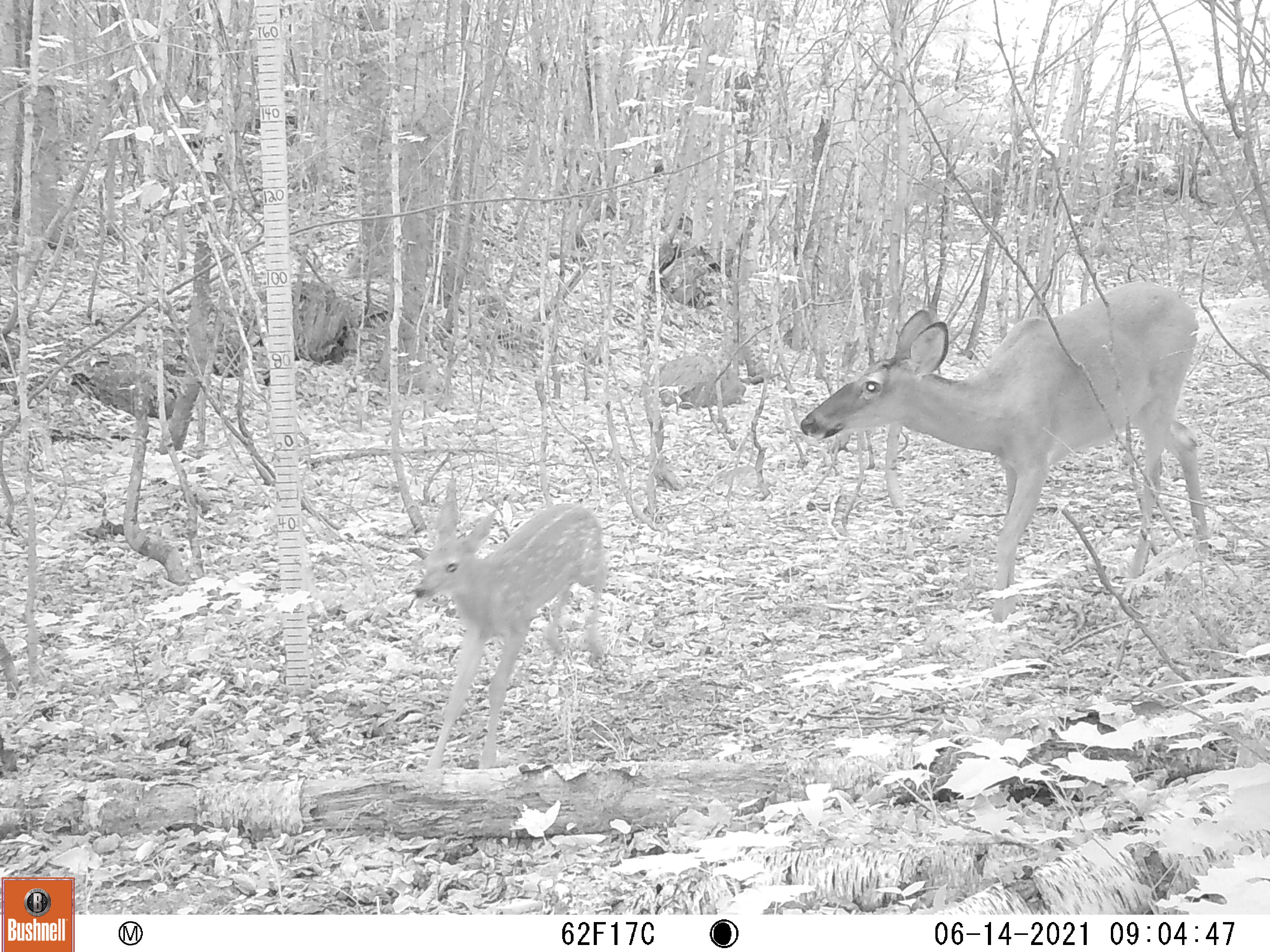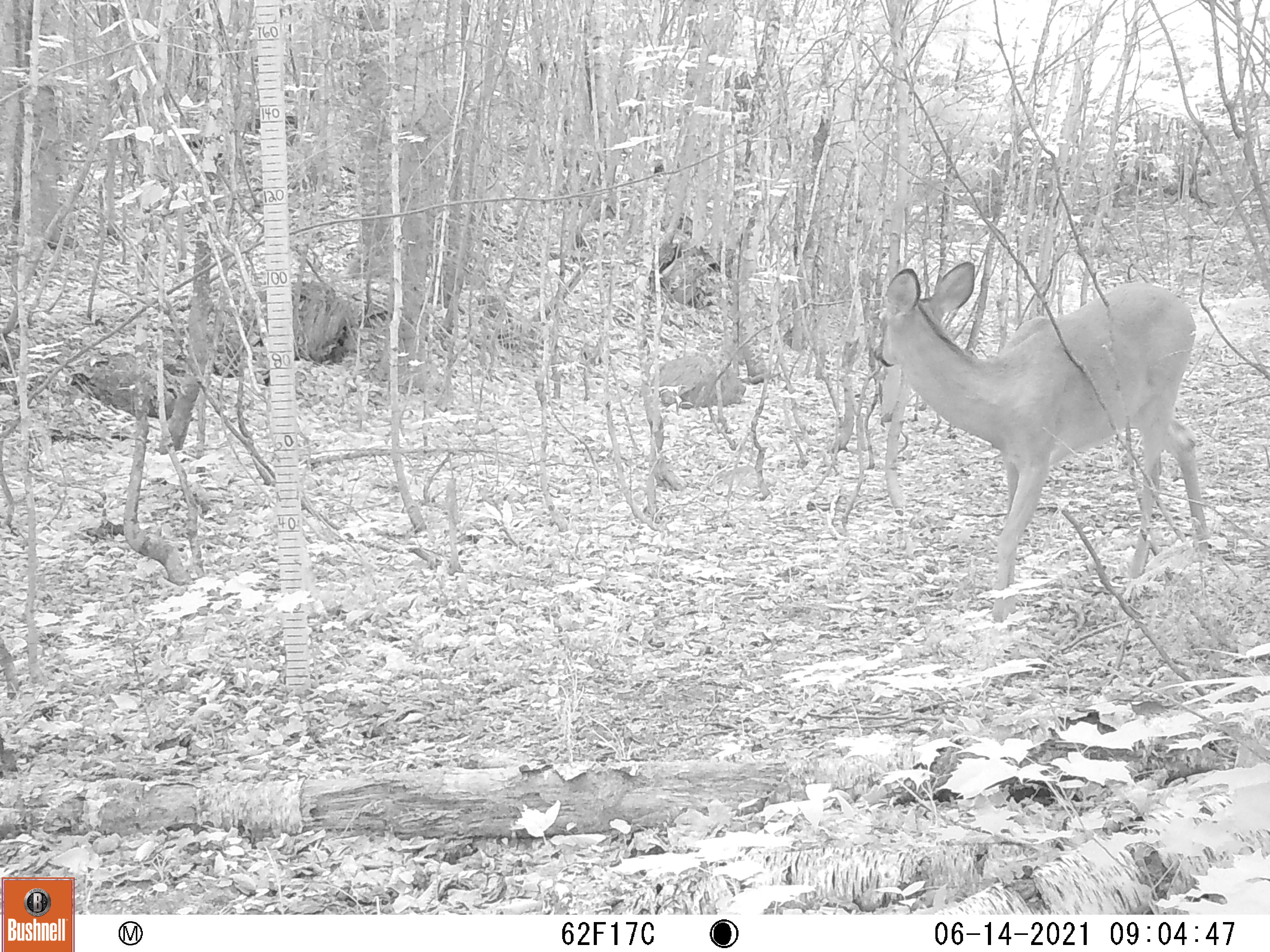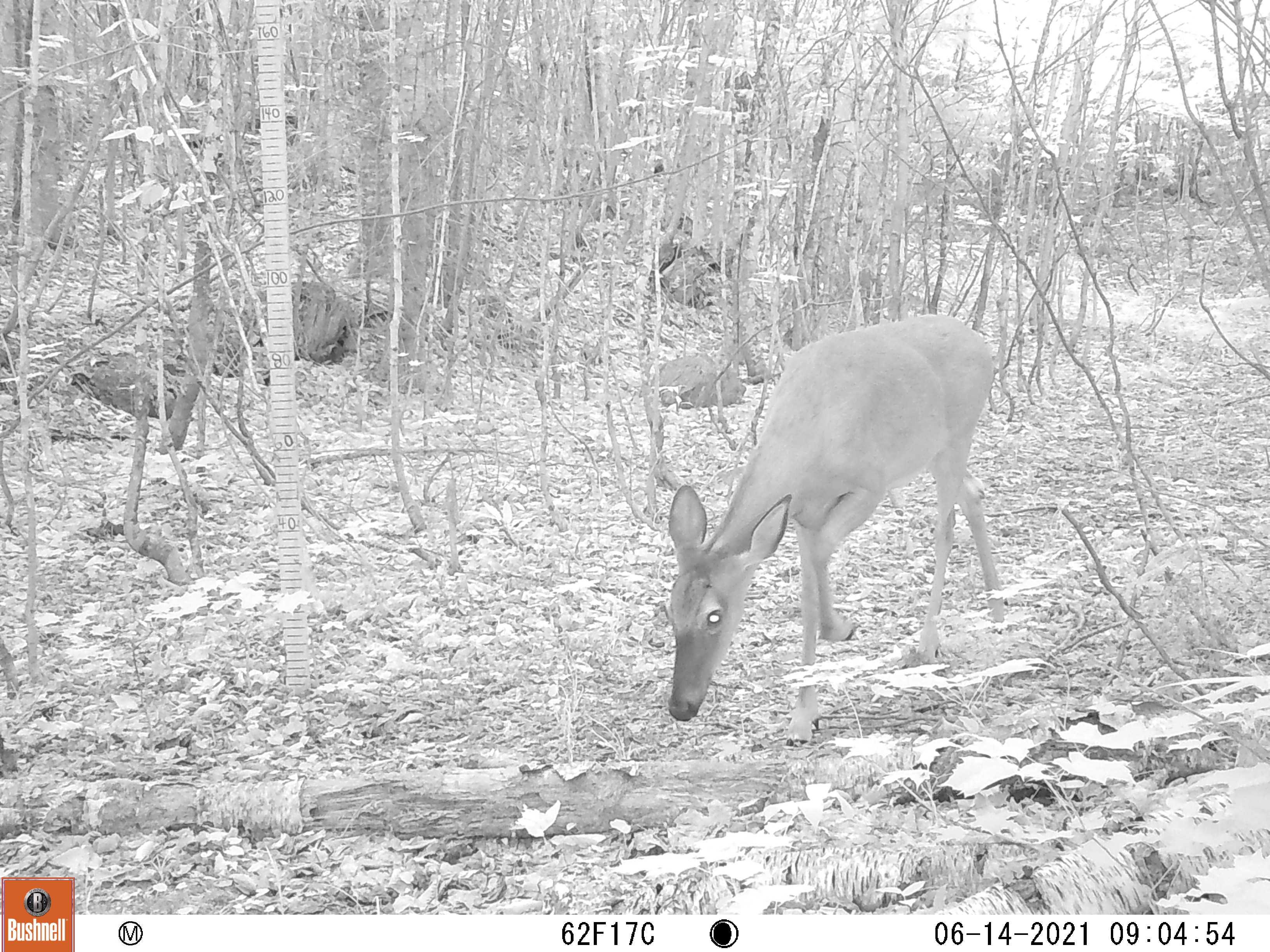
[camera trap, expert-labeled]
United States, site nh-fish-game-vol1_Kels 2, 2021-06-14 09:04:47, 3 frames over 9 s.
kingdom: Animalia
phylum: Chordata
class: Mammalia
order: Artiodactyla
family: Cervidae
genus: Odocoileus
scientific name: Odocoileus virginianus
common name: white-tailed deer